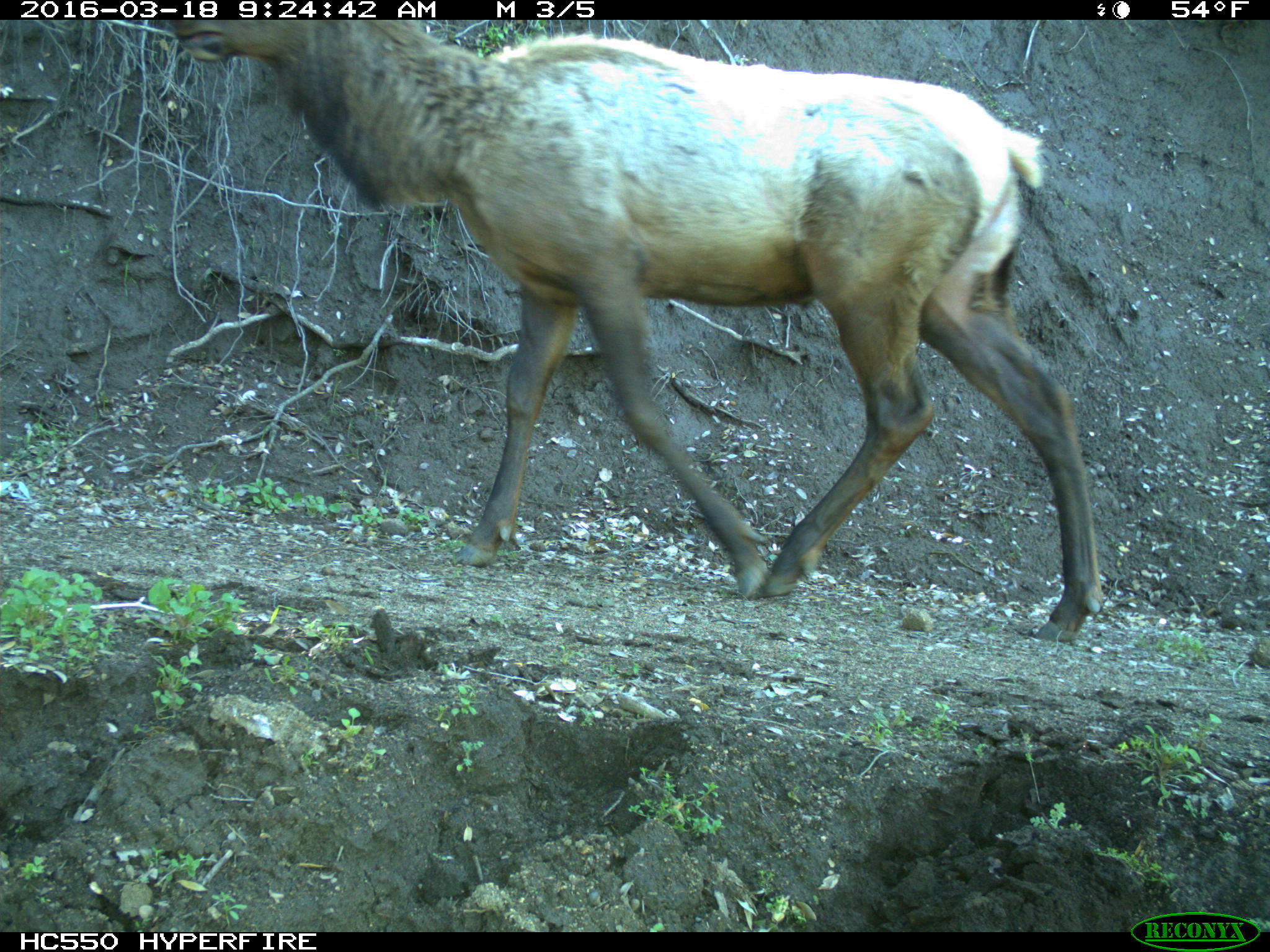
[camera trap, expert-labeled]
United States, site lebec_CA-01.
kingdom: Animalia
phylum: Chordata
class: Mammalia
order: Artiodactyla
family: Cervidae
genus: Cervus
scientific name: Cervus canadensis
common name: elk